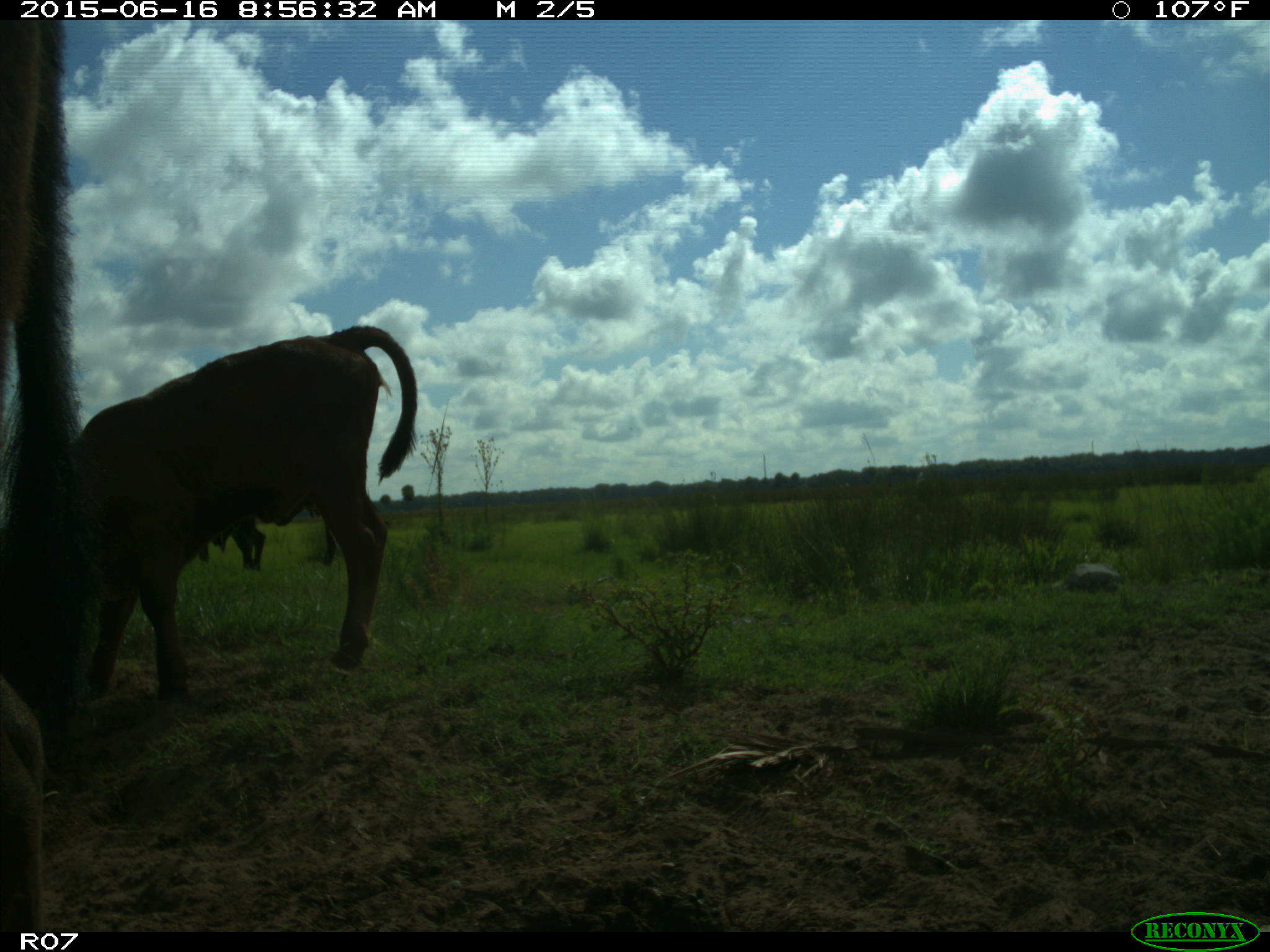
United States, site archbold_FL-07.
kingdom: Animalia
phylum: Chordata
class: Mammalia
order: Artiodactyla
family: Bovidae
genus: Bos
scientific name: Bos taurus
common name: domestic cow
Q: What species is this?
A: Bos taurus (domestic cow).